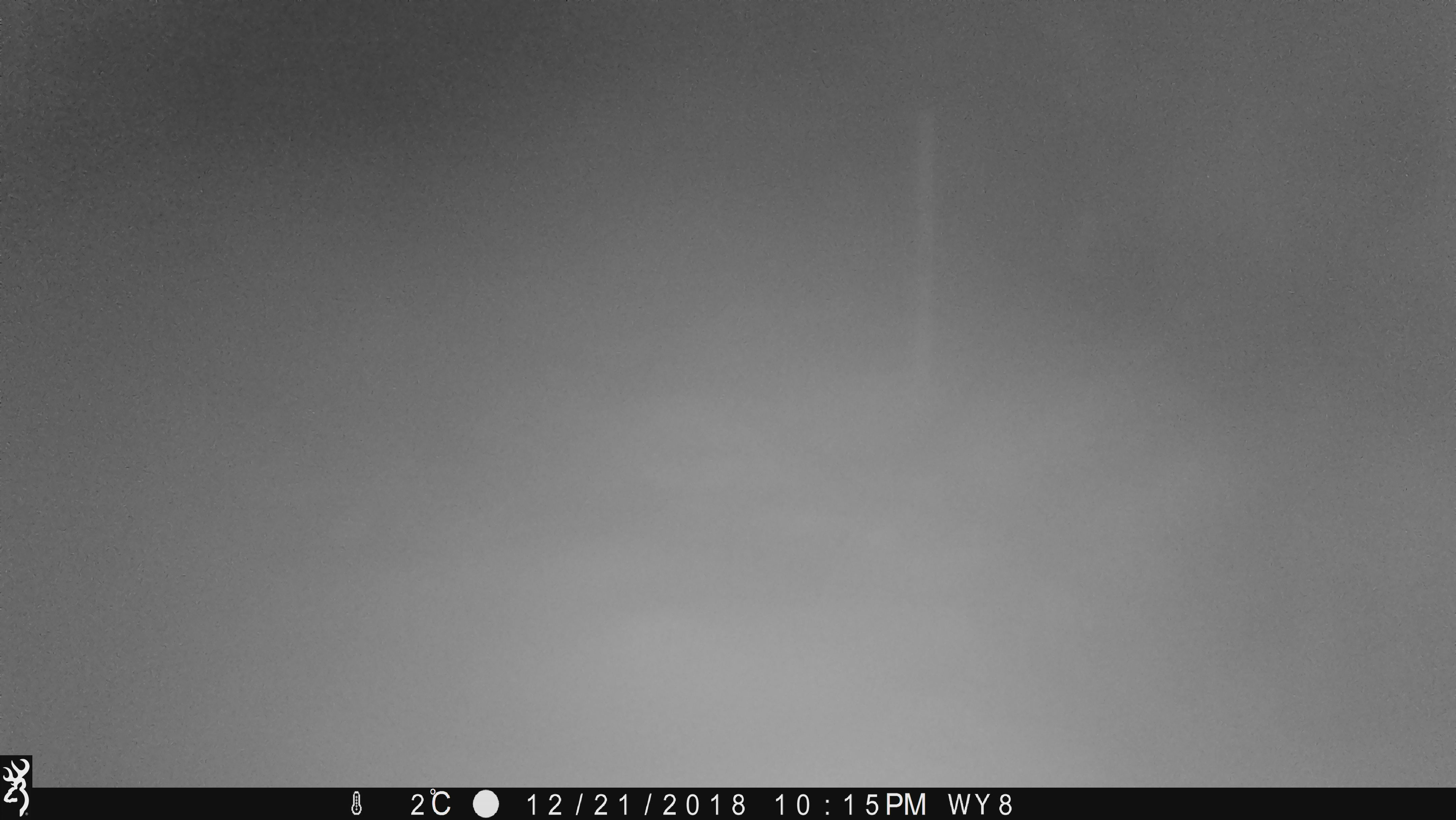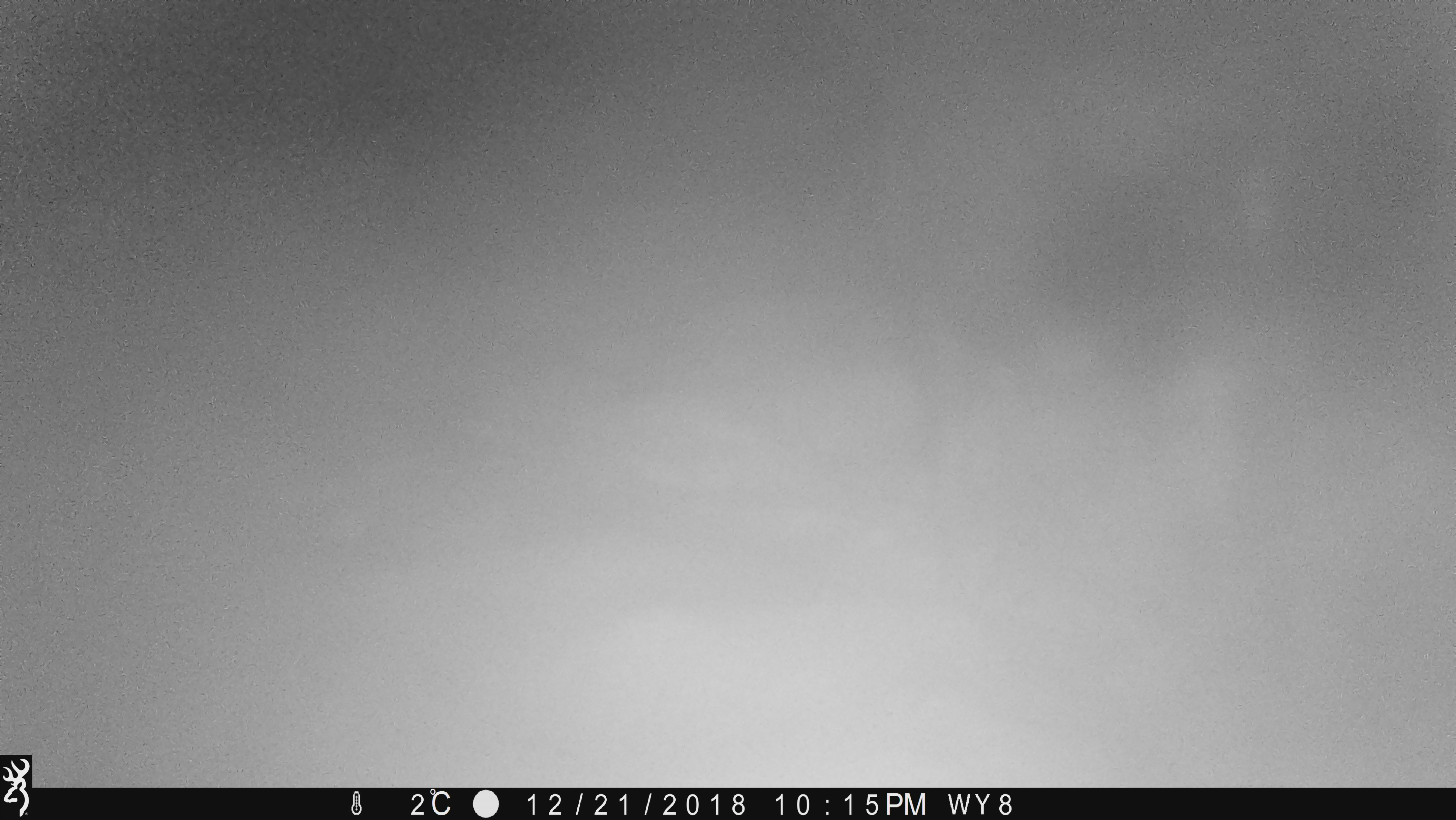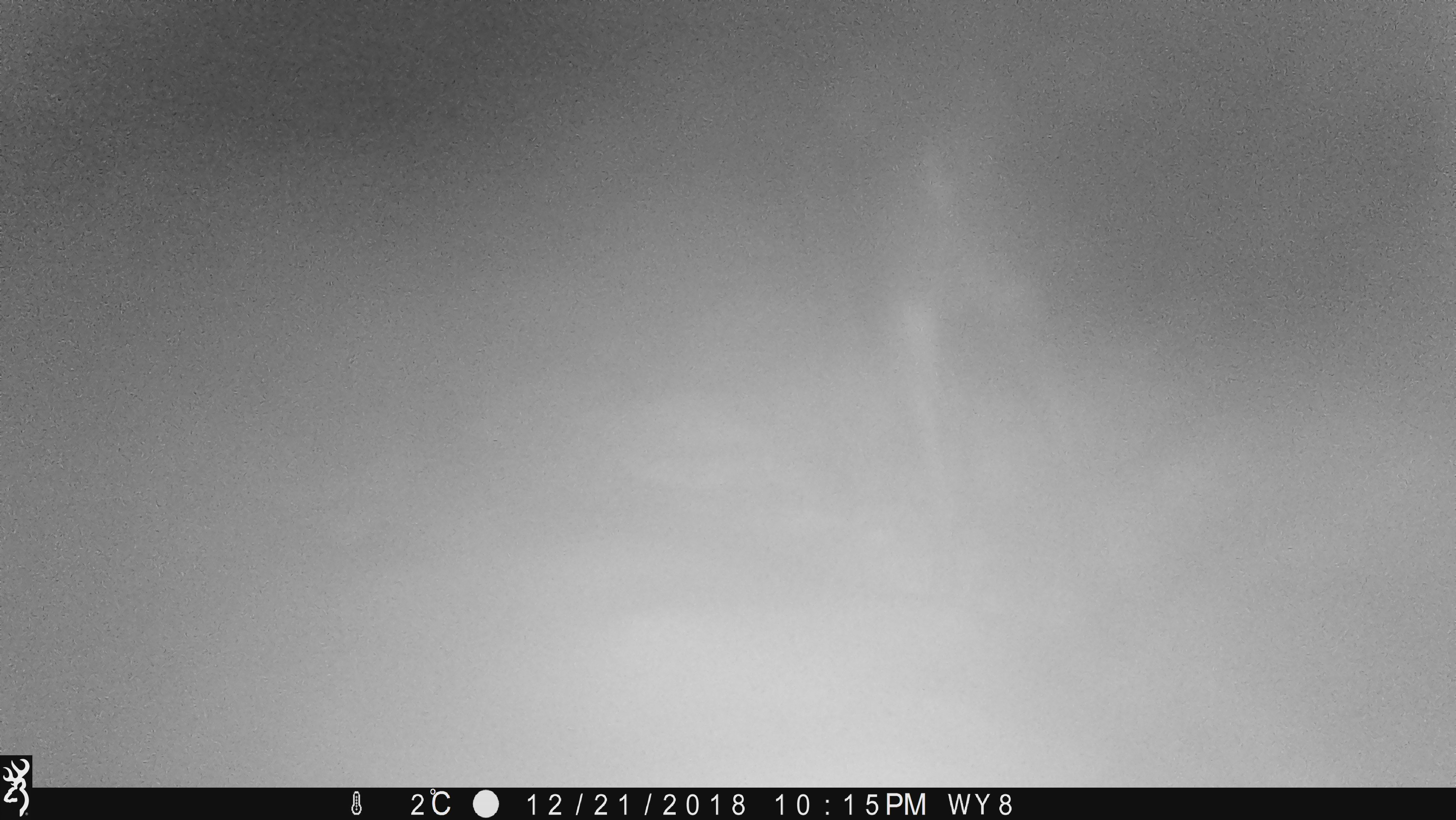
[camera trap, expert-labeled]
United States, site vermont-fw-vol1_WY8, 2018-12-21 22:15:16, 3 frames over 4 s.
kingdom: Animalia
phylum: Chordata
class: Mammalia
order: Artiodactyla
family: Cervidae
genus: Alces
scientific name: Alces alces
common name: moose